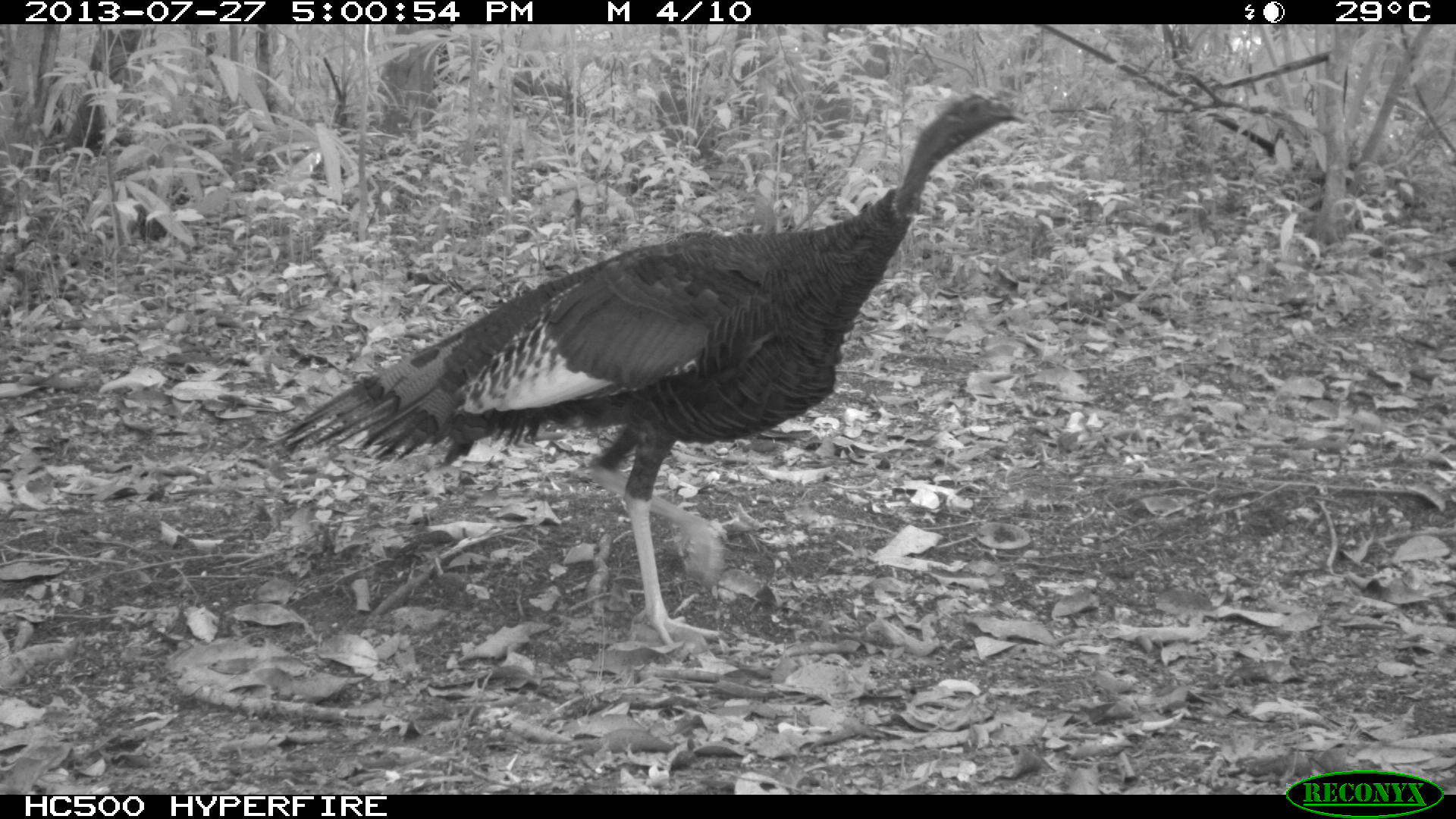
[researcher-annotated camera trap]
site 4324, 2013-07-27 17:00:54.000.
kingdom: Animalia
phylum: Chordata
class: Aves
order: Galliformes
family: Phasianidae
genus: Meleagris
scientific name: Meleagris ocellata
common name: ocellated turkey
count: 1